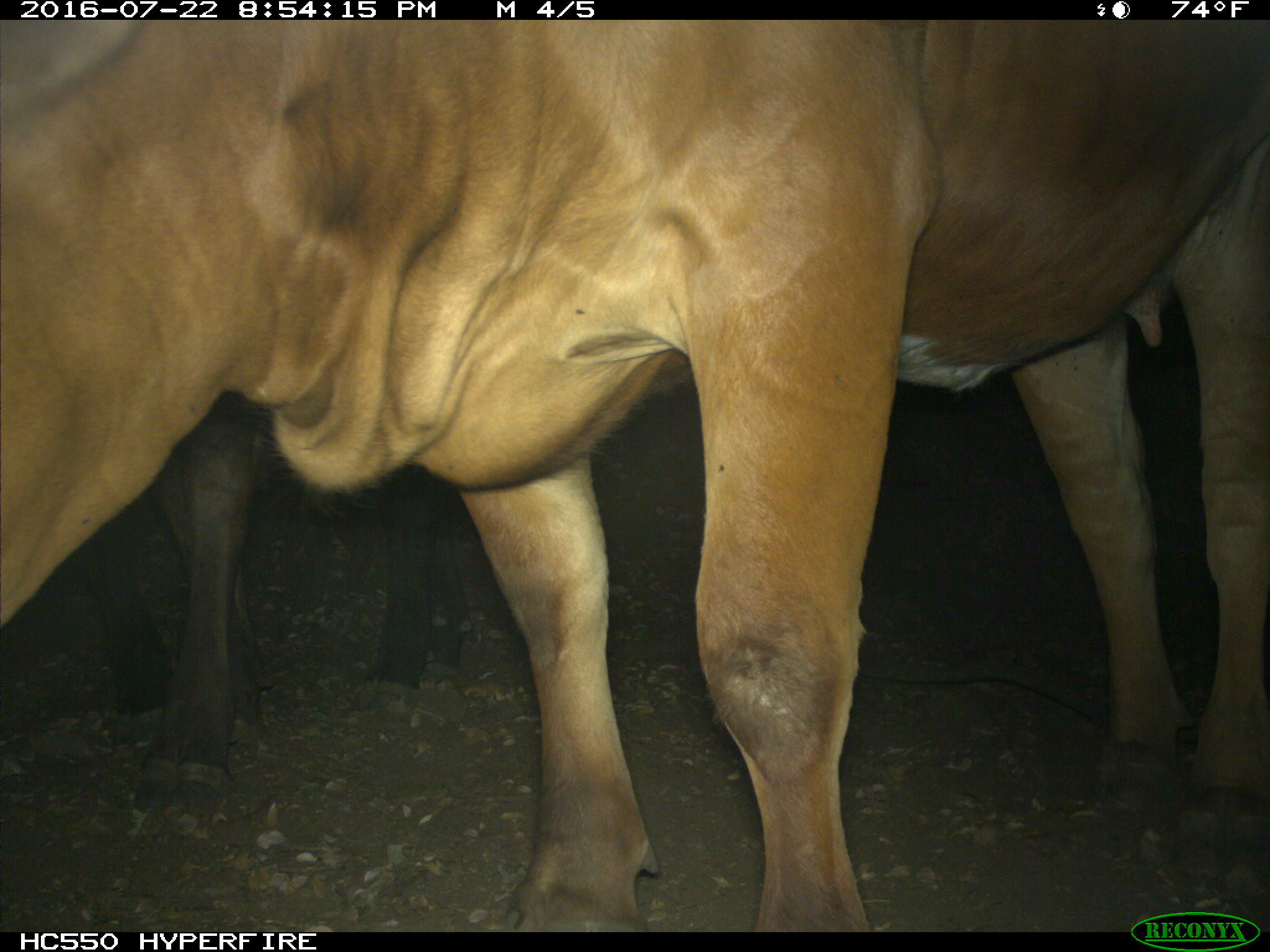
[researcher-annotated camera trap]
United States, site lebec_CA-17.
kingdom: Animalia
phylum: Chordata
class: Mammalia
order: Artiodactyla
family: Bovidae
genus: Bos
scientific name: Bos taurus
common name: domestic cow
Bos taurus (domestic cow).